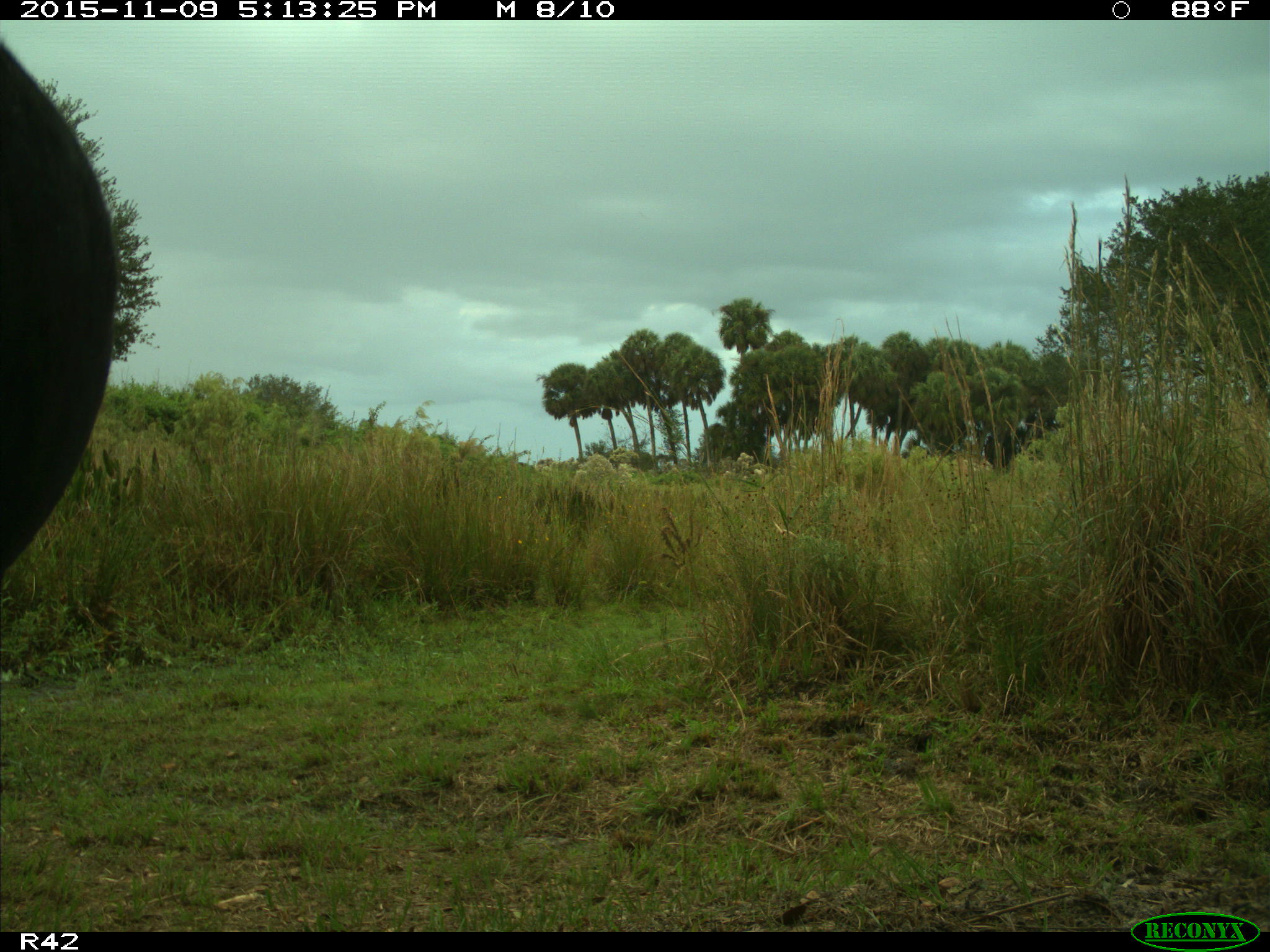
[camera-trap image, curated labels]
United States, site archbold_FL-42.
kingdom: Animalia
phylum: Chordata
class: Mammalia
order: Artiodactyla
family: Bovidae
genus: Bos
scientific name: Bos taurus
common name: domestic cow